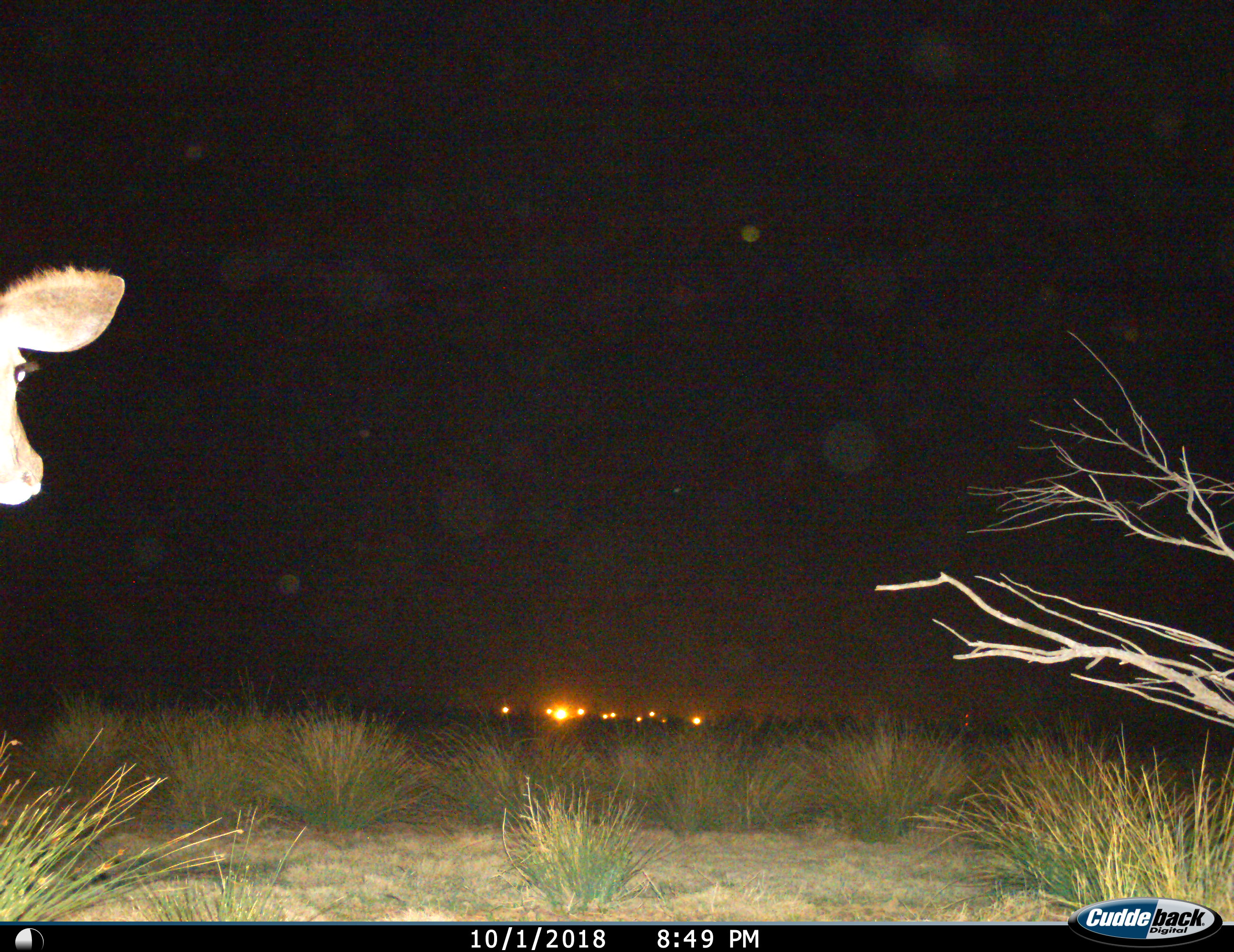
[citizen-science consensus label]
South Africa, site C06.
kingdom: Animalia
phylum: Chordata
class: Mammalia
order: Artiodactyla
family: Bovidae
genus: Tragelaphus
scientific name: Tragelaphus strepsiceros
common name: greater kudu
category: kudu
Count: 1.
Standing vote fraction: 75%.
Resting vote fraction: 0%.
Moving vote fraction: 38%.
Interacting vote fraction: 0%.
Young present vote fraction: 0%.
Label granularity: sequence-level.